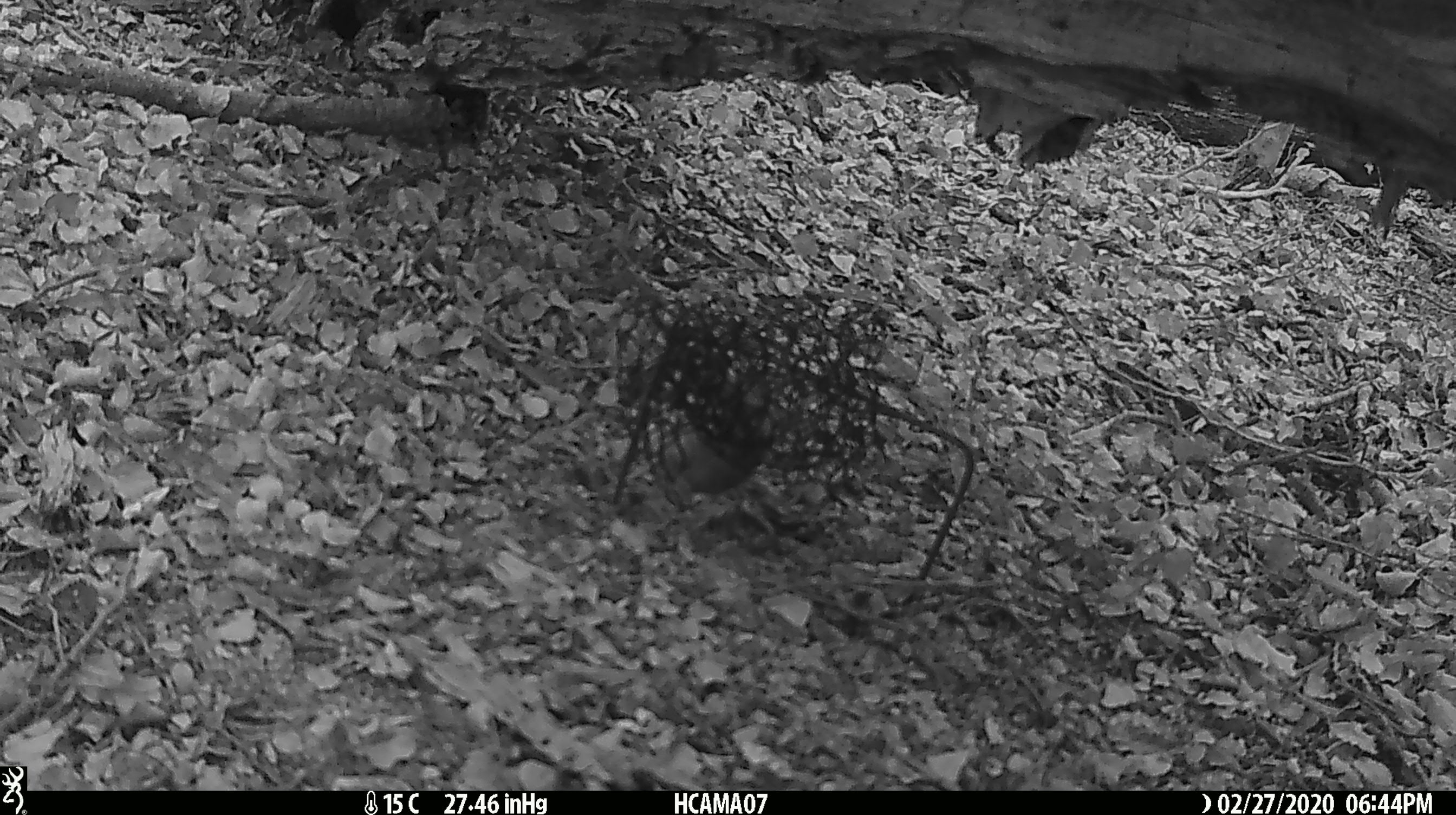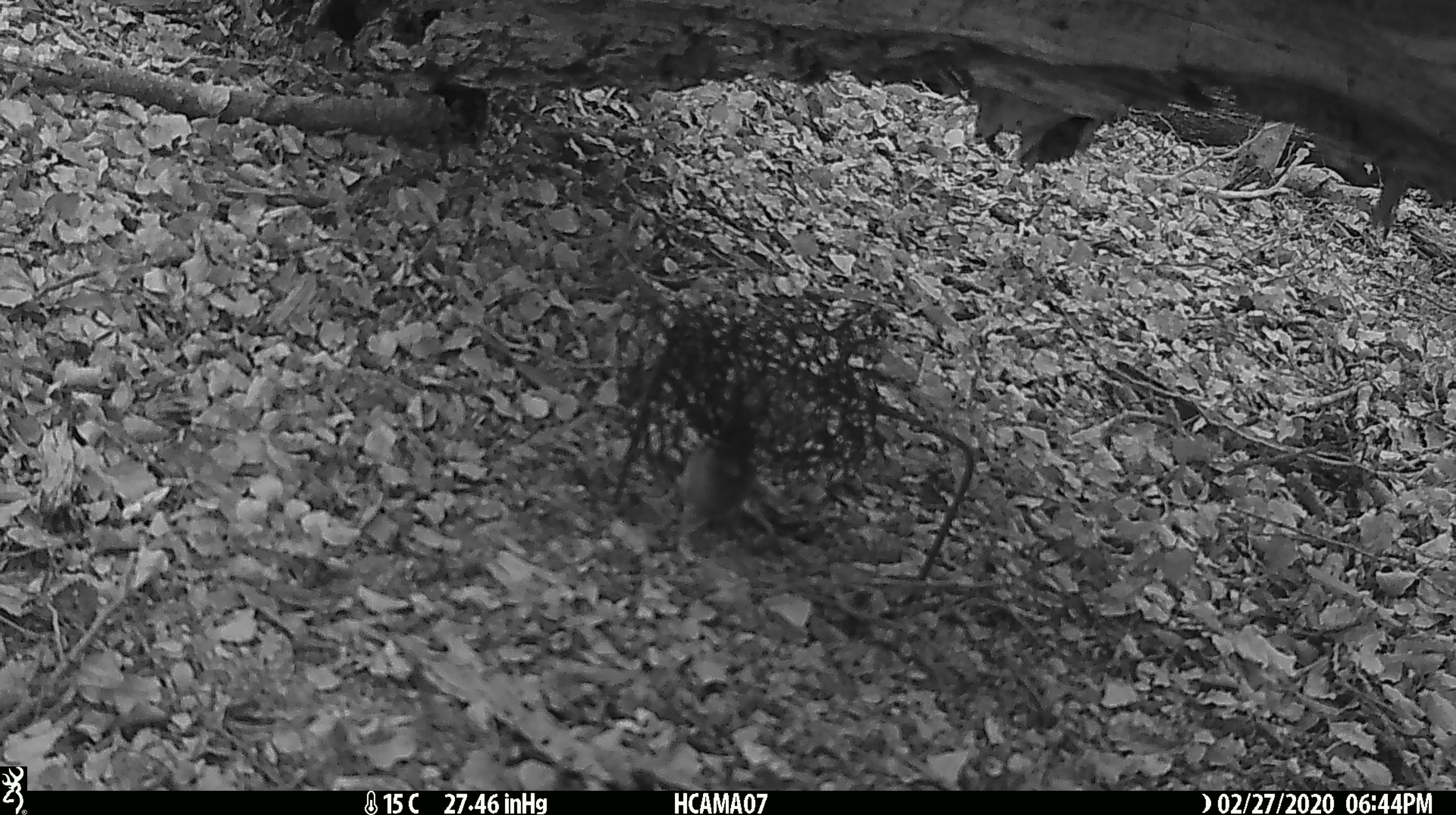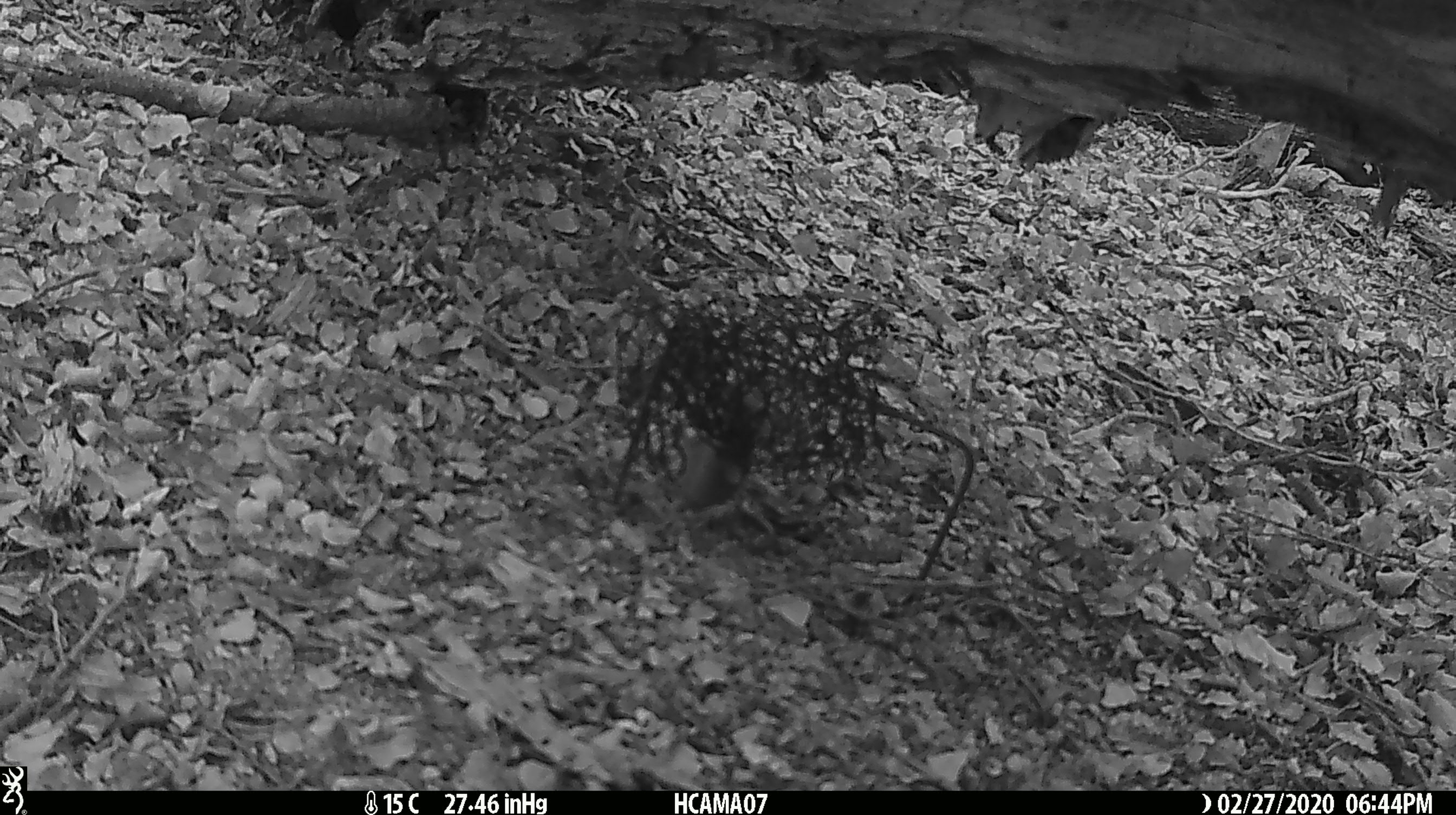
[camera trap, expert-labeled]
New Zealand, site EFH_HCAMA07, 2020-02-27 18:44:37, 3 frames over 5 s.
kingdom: Animalia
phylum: Chordata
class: Mammalia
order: Rodentia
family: Muridae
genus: Mus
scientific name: Mus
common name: mouse